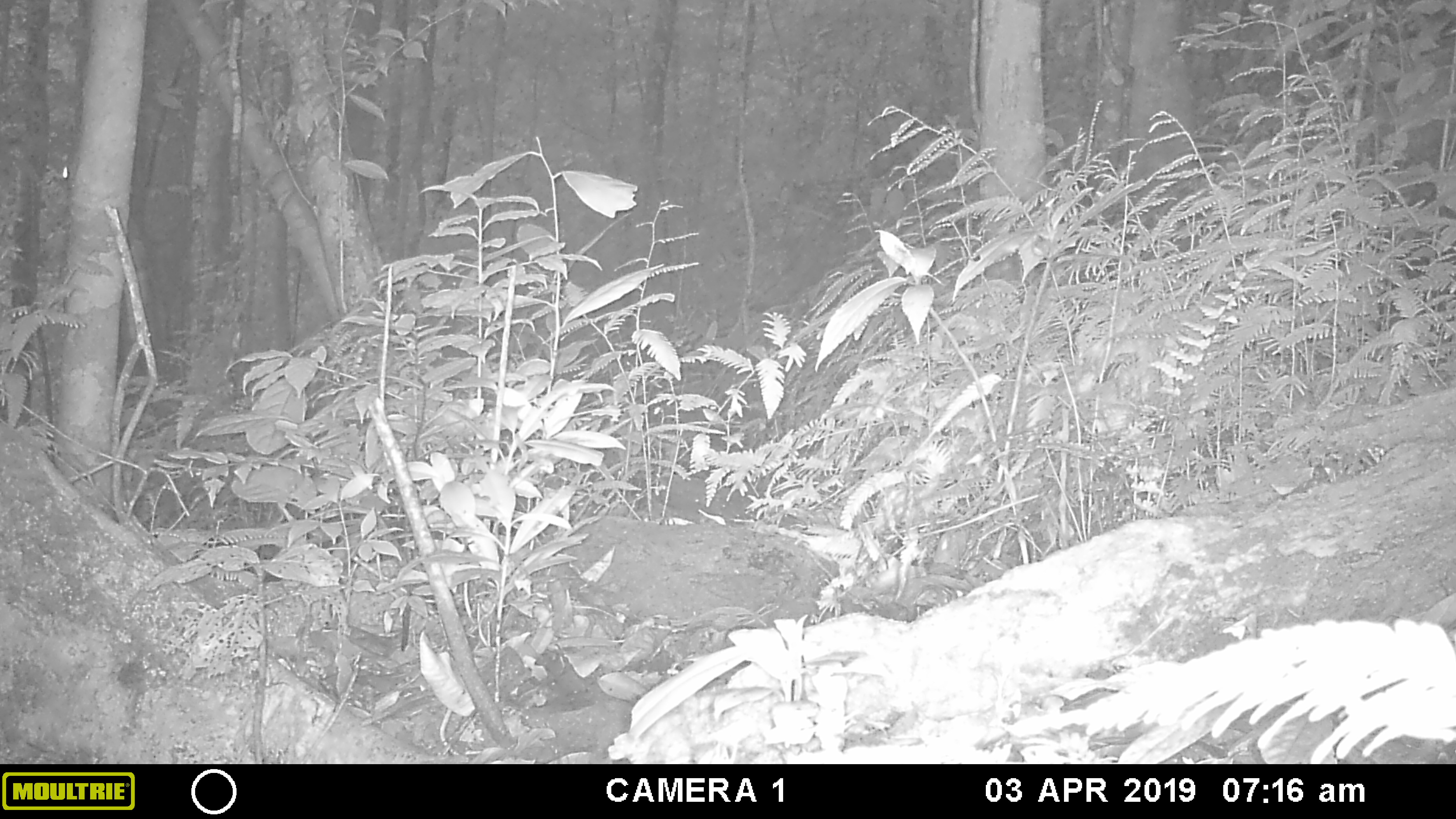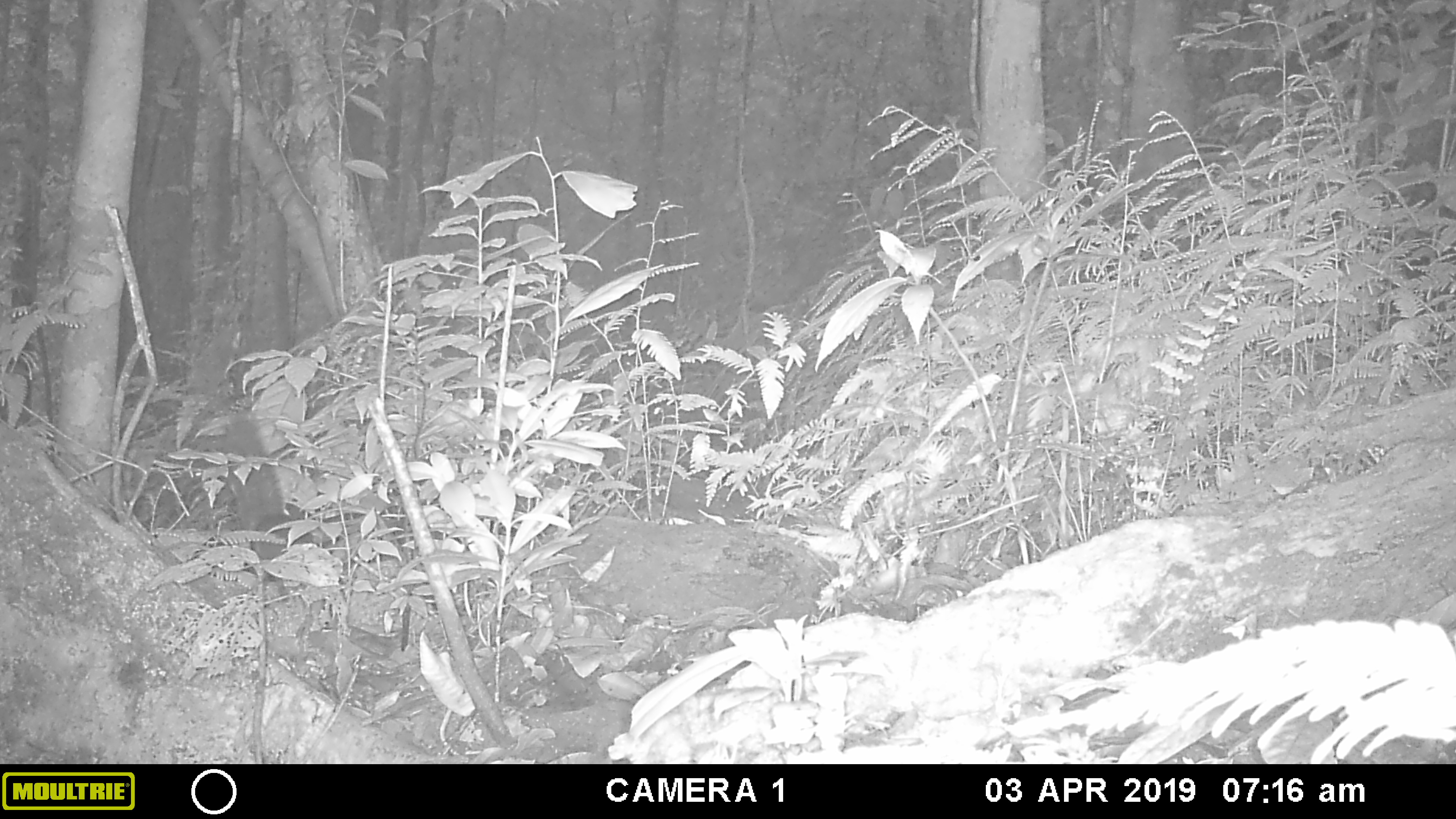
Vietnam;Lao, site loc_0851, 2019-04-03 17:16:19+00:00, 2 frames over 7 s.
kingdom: Animalia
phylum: Chordata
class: Mammalia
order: Rodentia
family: Sciuridae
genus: Dremomys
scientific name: Dremomys rufigenis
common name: red-cheeked squirrel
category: red cheeked squirrel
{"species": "red cheeked squirrel (red-cheeked squirrel) (Dremomys rufigenis)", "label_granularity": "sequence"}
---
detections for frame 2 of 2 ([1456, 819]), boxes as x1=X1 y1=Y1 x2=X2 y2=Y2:
red cheeked squirrel: x1=195 y1=402 x2=289 y2=560